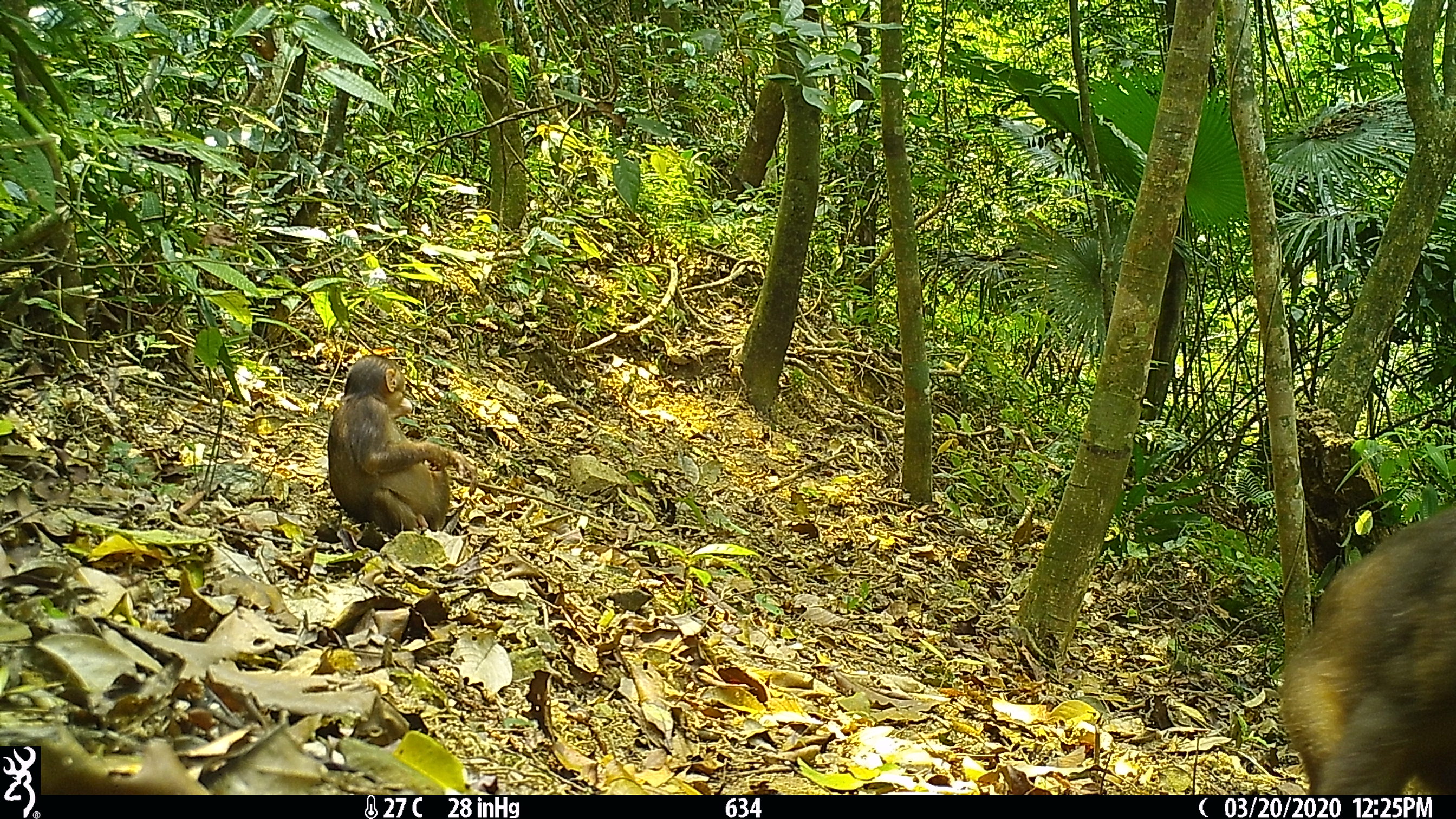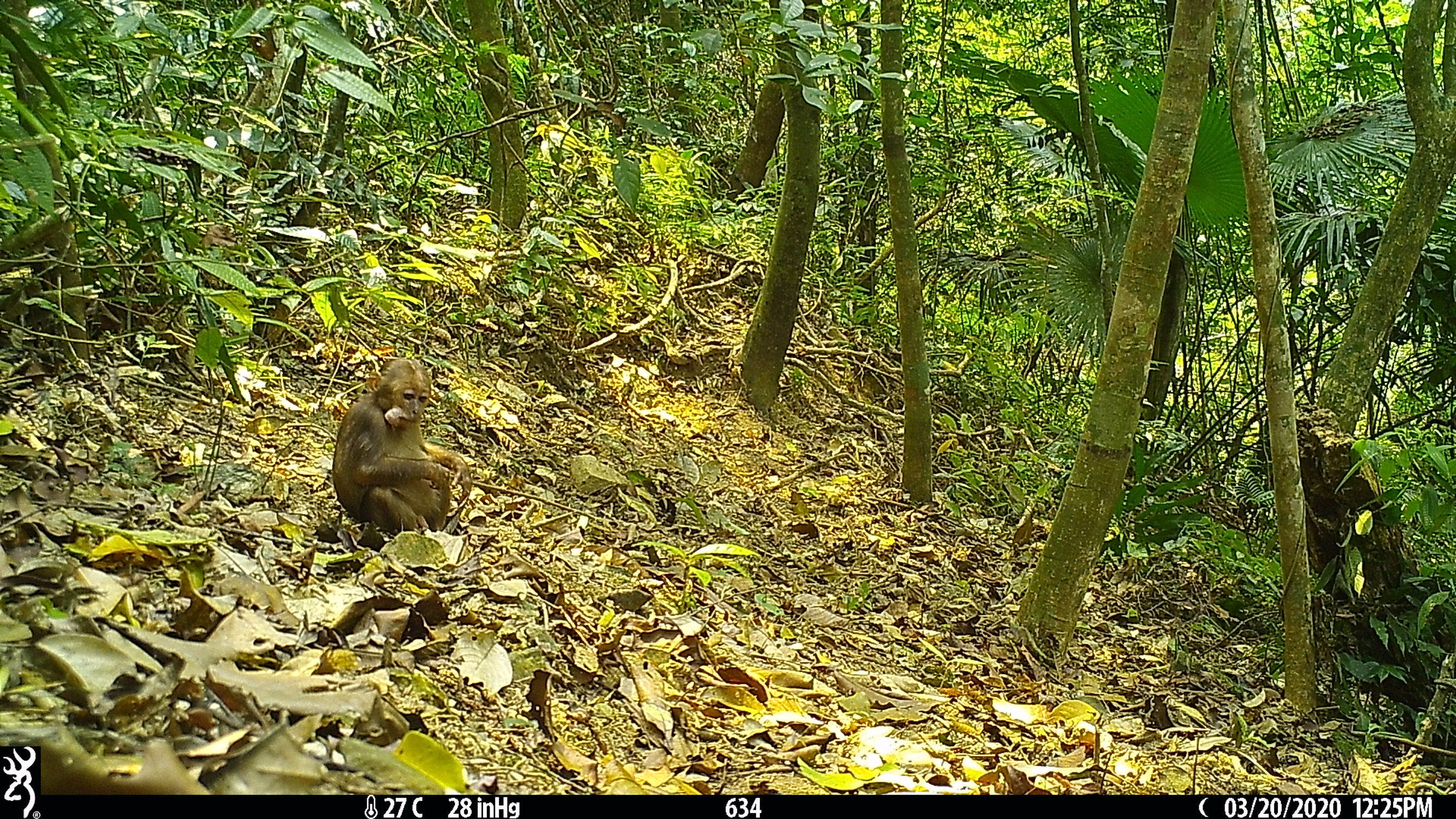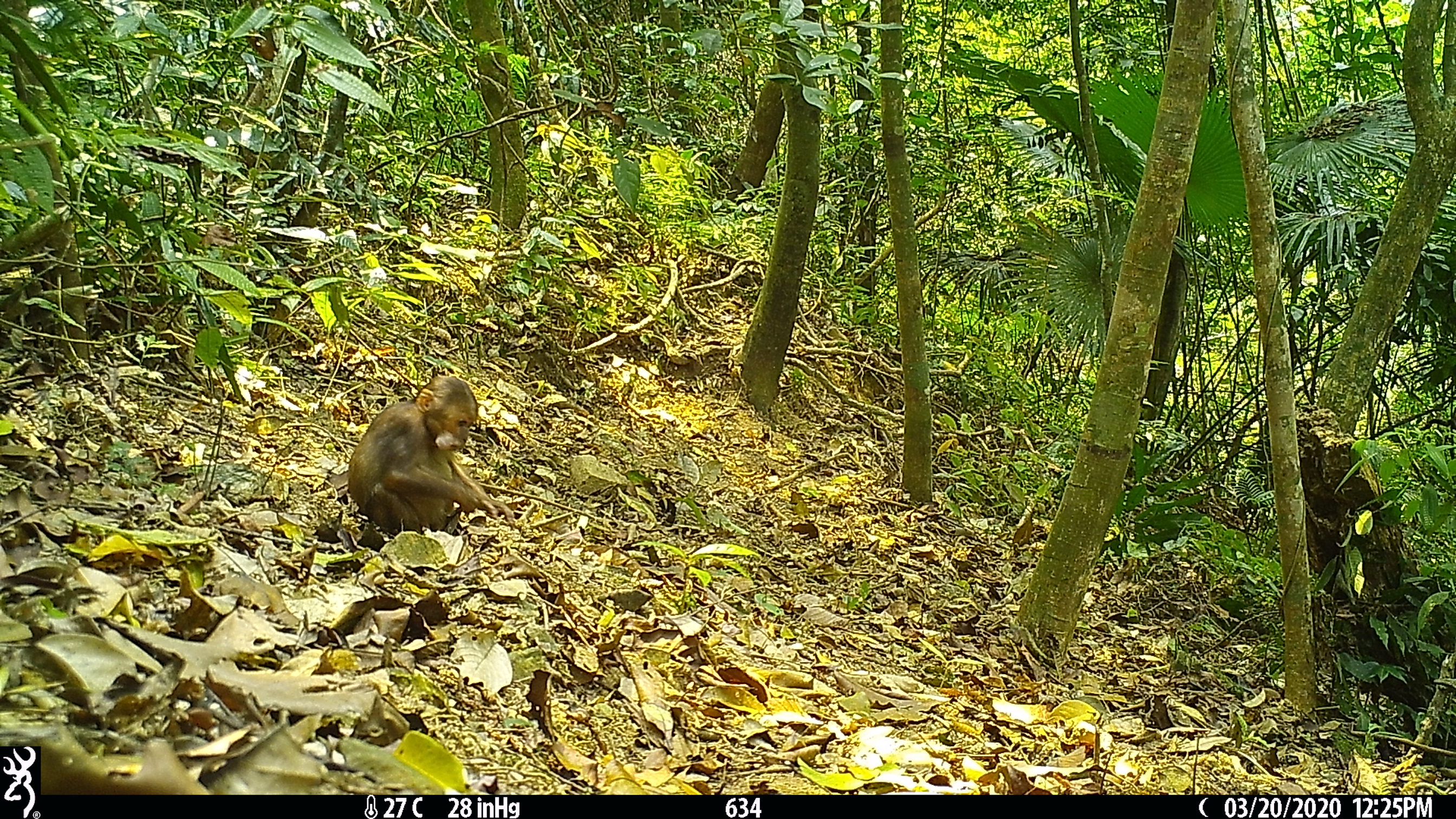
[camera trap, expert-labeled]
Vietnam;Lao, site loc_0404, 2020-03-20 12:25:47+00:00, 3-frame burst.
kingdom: Animalia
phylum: Chordata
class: Mammalia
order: Primates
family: Cercopithecidae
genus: Macaca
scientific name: Macaca arctoides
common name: stump-tailed macaque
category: stump tailed macaque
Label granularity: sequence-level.